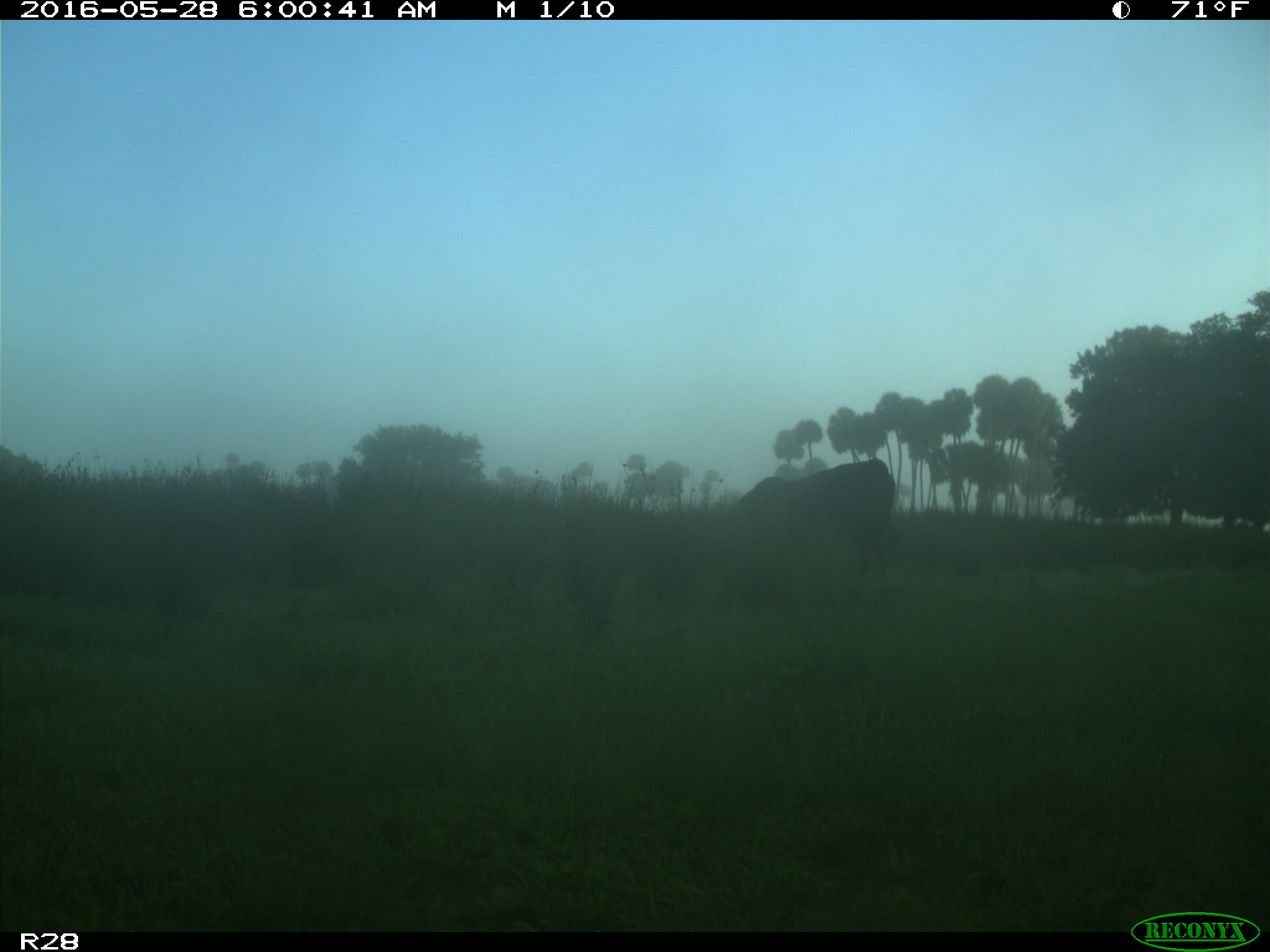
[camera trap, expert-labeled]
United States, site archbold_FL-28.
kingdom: Animalia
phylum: Chordata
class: Mammalia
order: Artiodactyla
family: Bovidae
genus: Bos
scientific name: Bos taurus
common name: domestic cow